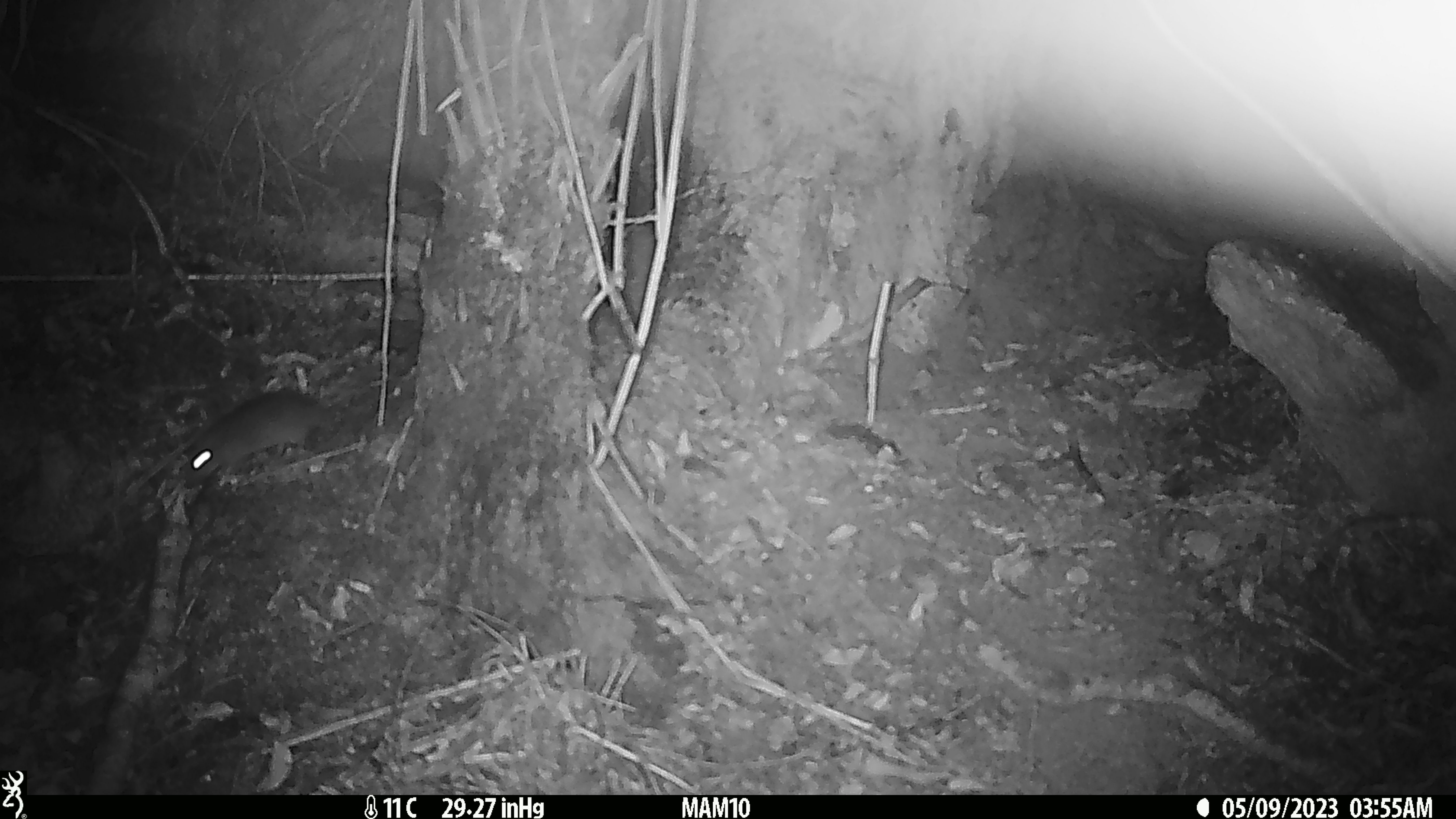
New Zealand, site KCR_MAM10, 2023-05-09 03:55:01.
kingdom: Animalia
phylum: Chordata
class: Mammalia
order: Rodentia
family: Muridae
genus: Rattus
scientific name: Rattus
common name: rat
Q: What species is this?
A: Rat (Rattus).